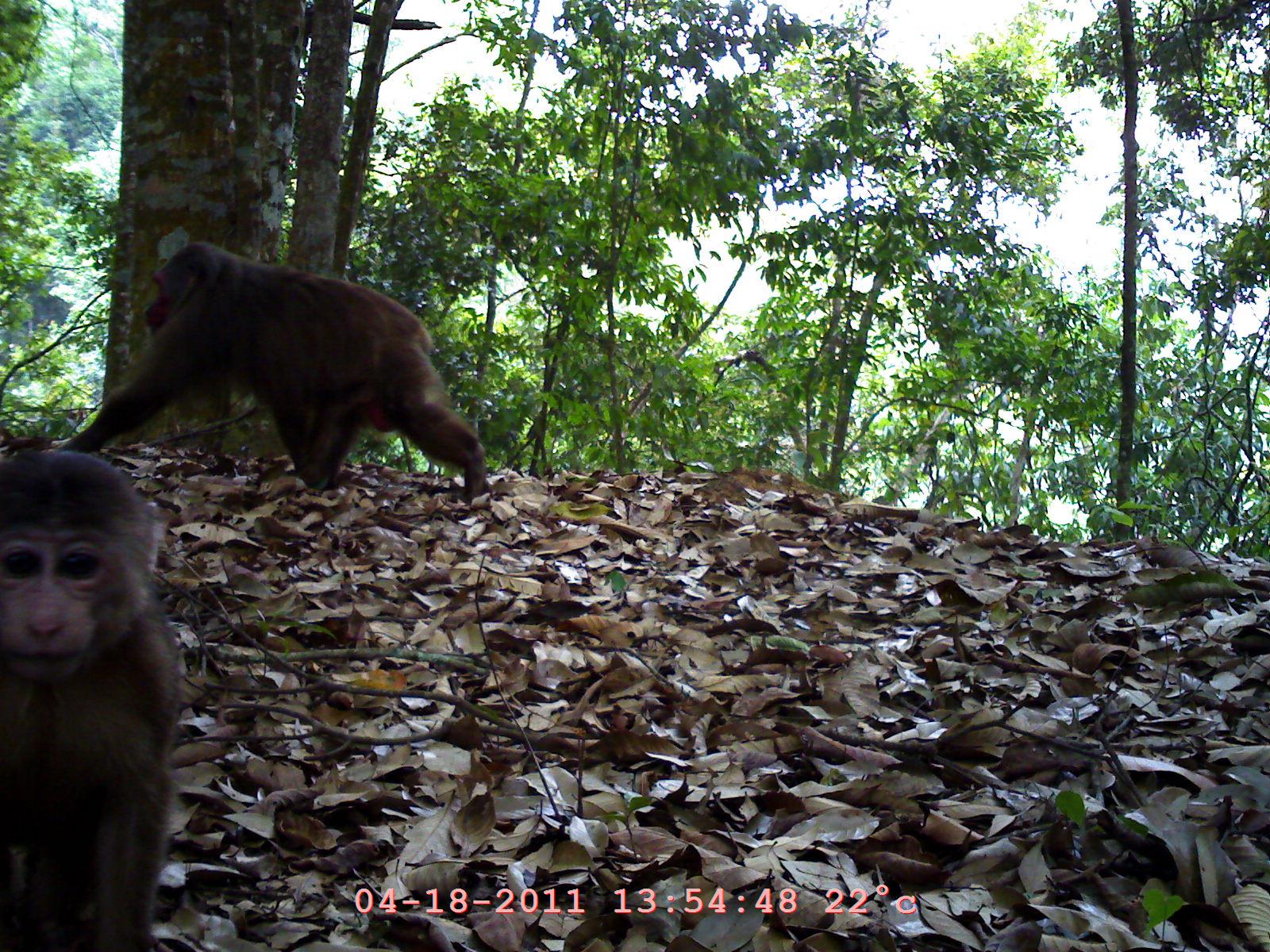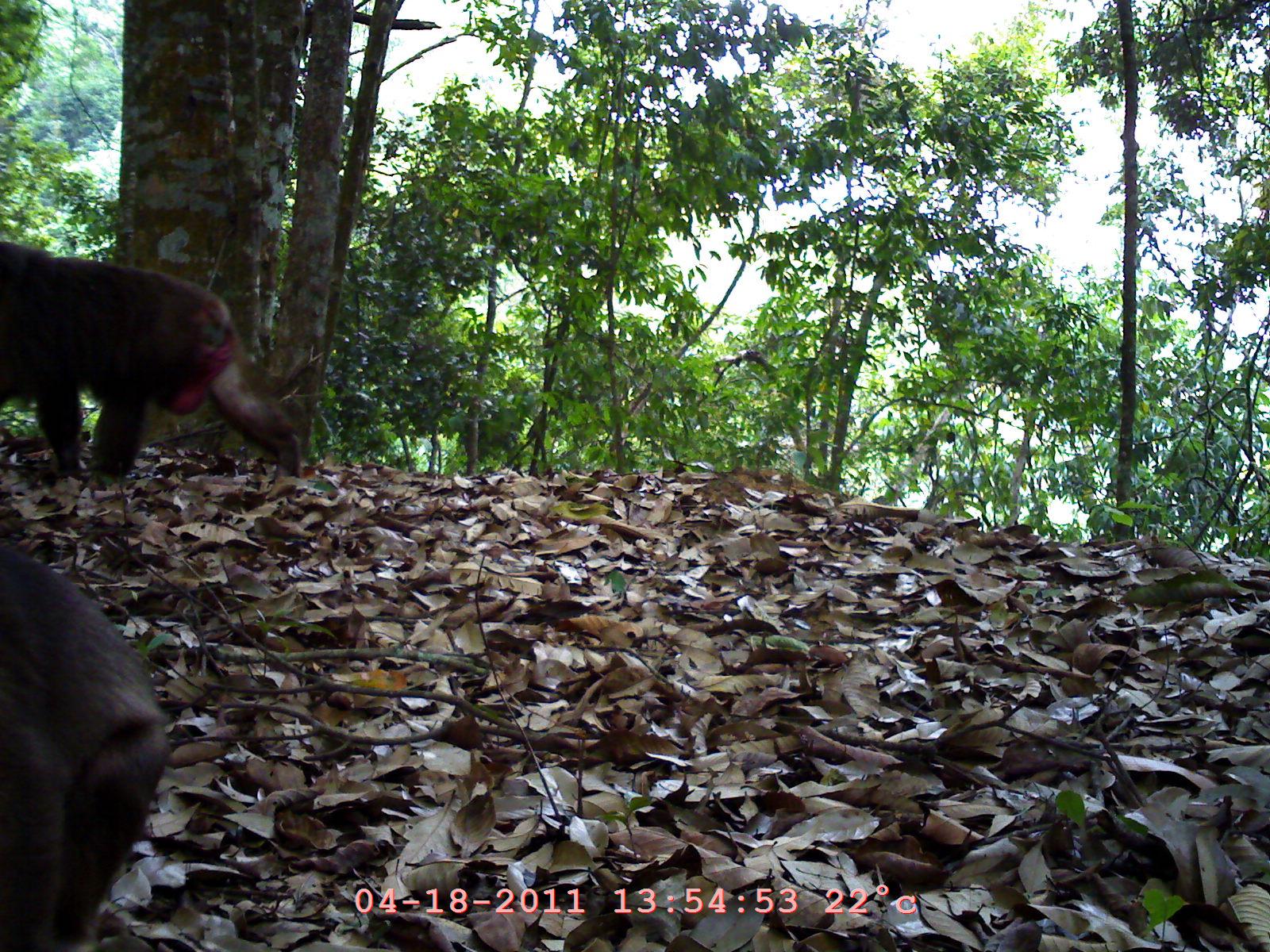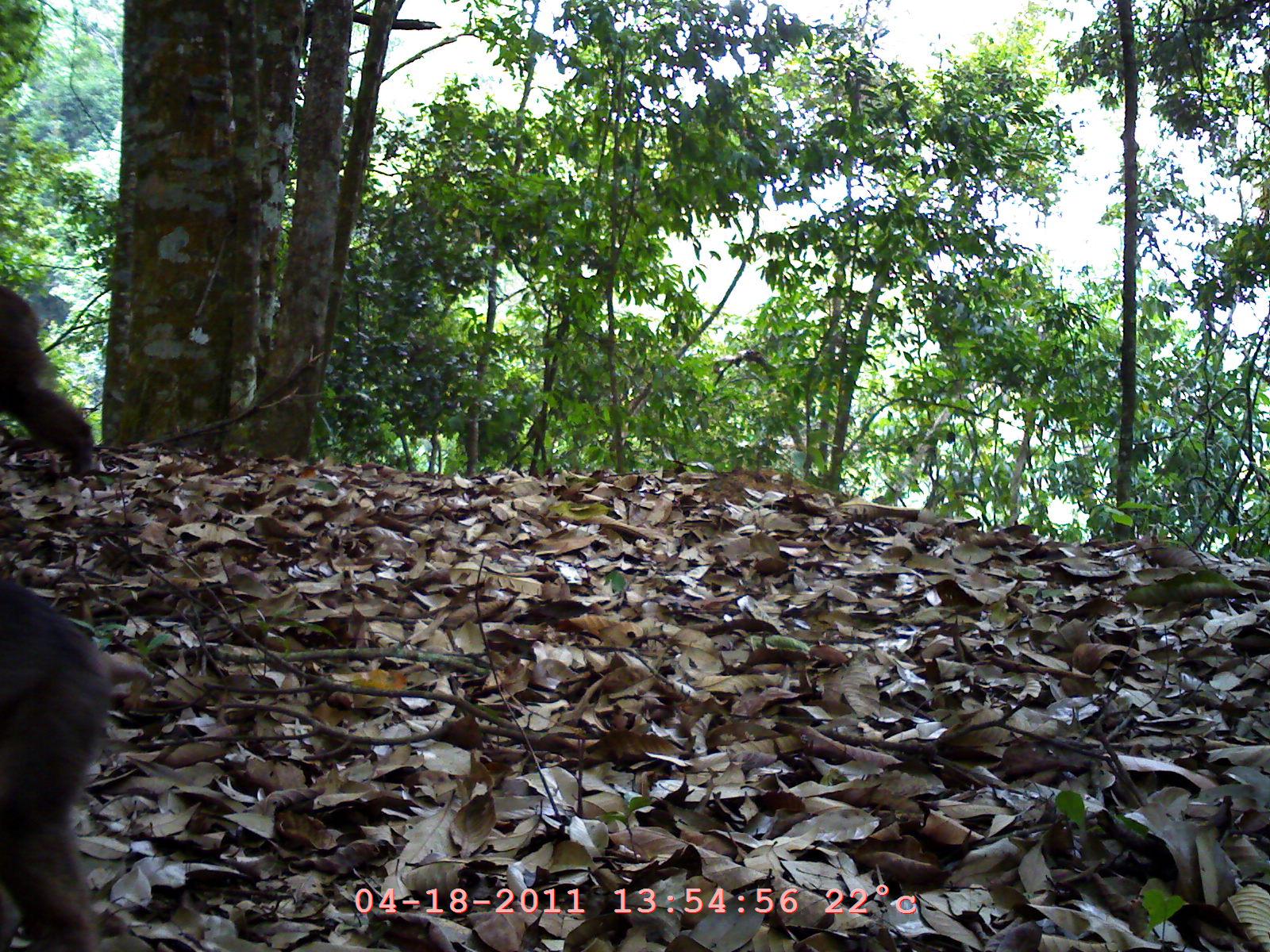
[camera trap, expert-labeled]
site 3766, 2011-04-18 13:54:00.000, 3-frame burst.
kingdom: Animalia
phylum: Chordata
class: Mammalia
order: Primates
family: Cercopithecidae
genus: Macaca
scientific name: Macaca arctoides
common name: stump-tailed macaque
Macaca arctoides (stump-tailed macaque), count 2, age adult.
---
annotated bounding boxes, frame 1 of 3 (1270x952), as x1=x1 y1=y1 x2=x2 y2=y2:
macaca arctoides: x1=57 y1=242 x2=487 y2=510; x1=0 y1=451 x2=182 y2=950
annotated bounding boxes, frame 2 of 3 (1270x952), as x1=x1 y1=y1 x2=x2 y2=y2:
macaca arctoides: x1=0 y1=241 x2=300 y2=489; x1=0 y1=545 x2=170 y2=952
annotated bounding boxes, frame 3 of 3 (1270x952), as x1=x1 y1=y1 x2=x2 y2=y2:
macaca arctoides: x1=2 y1=562 x2=121 y2=952; x1=0 y1=263 x2=107 y2=484